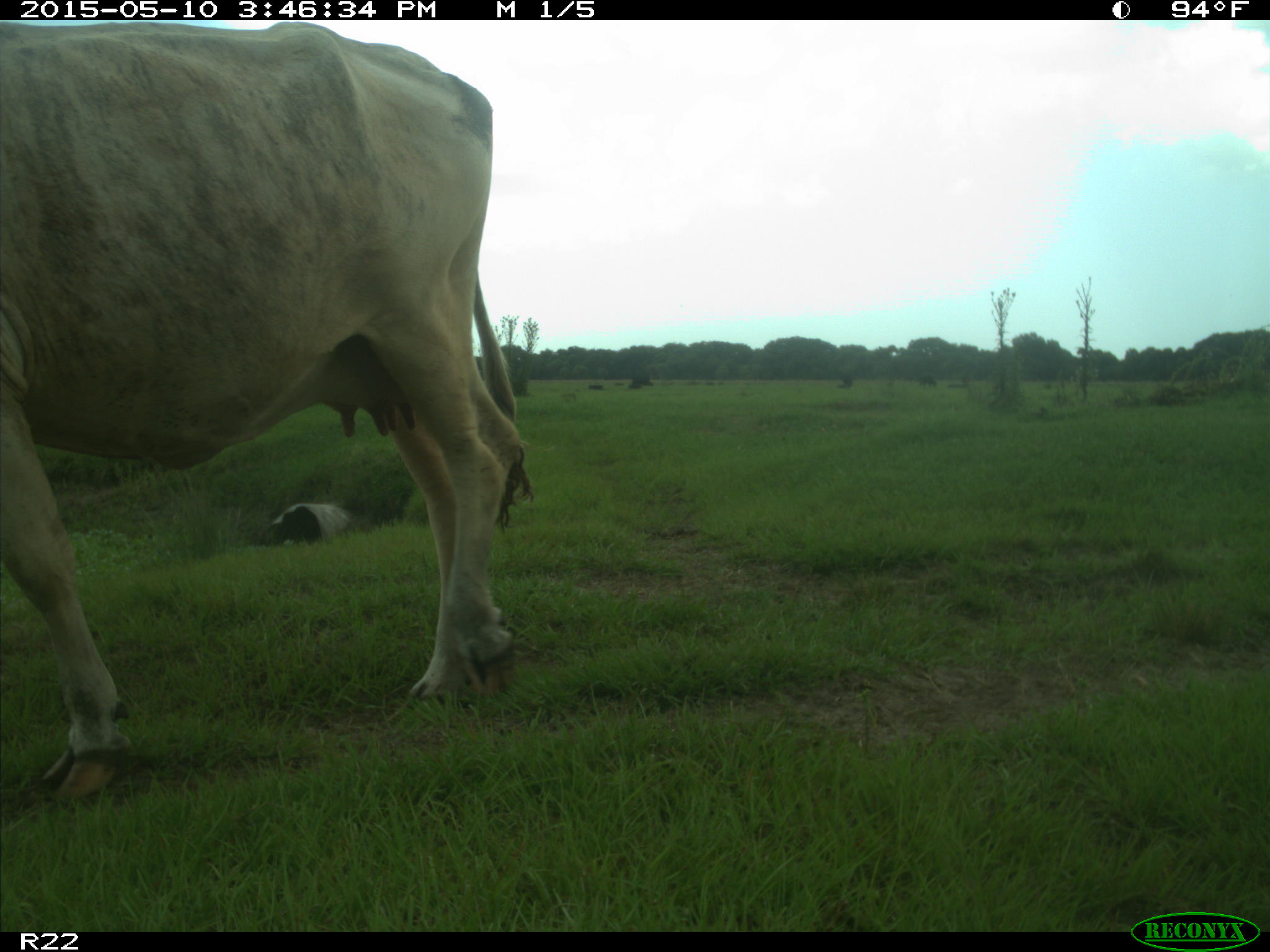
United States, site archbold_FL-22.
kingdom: Animalia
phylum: Chordata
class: Mammalia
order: Artiodactyla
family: Bovidae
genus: Bos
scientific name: Bos taurus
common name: domestic cow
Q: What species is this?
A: Bos taurus (domestic cow).